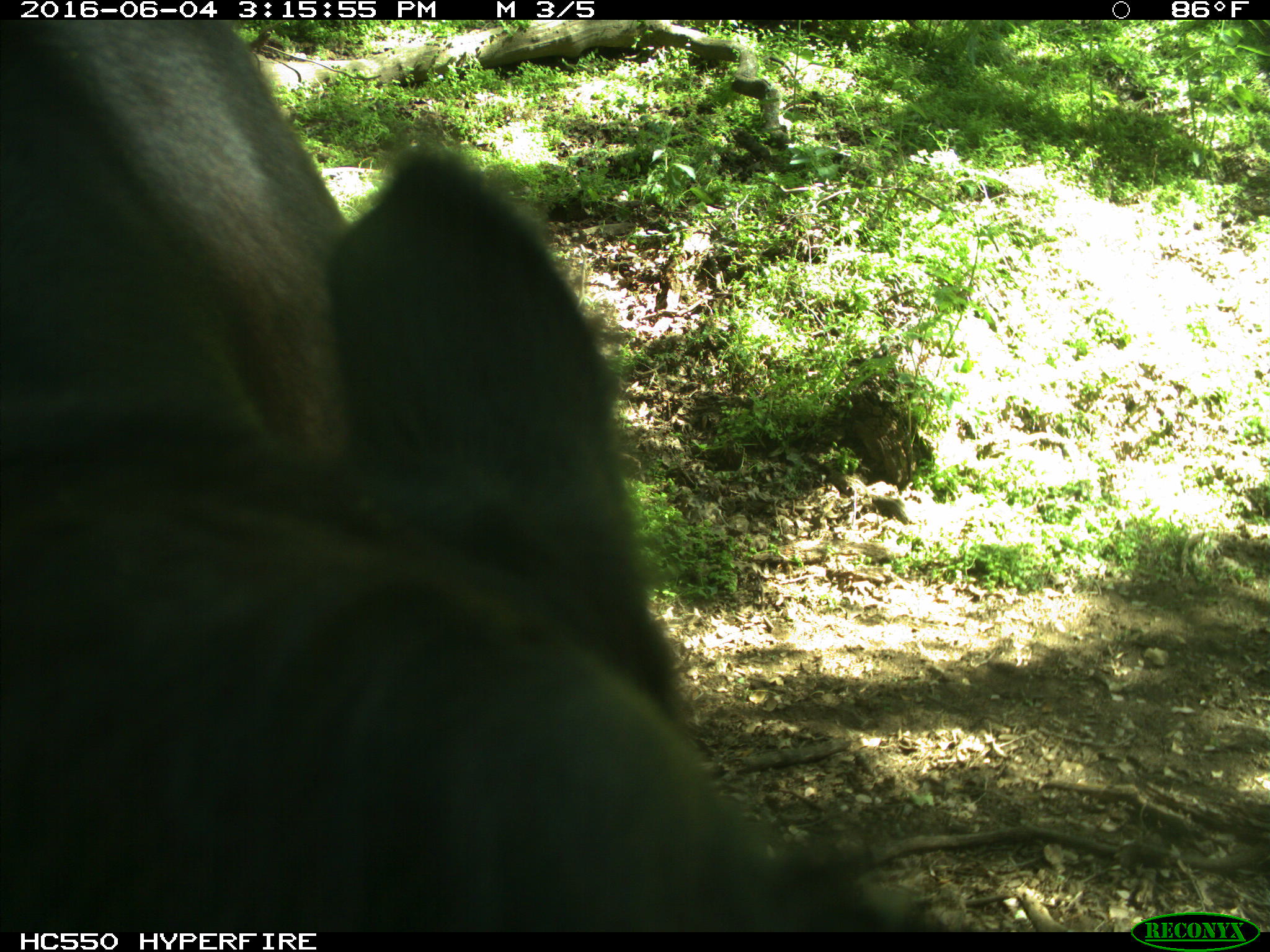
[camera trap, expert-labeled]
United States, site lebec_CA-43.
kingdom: Animalia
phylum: Chordata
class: Mammalia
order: Artiodactyla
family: Bovidae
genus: Bos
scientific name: Bos taurus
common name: domestic cow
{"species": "Bos taurus (domestic cow)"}